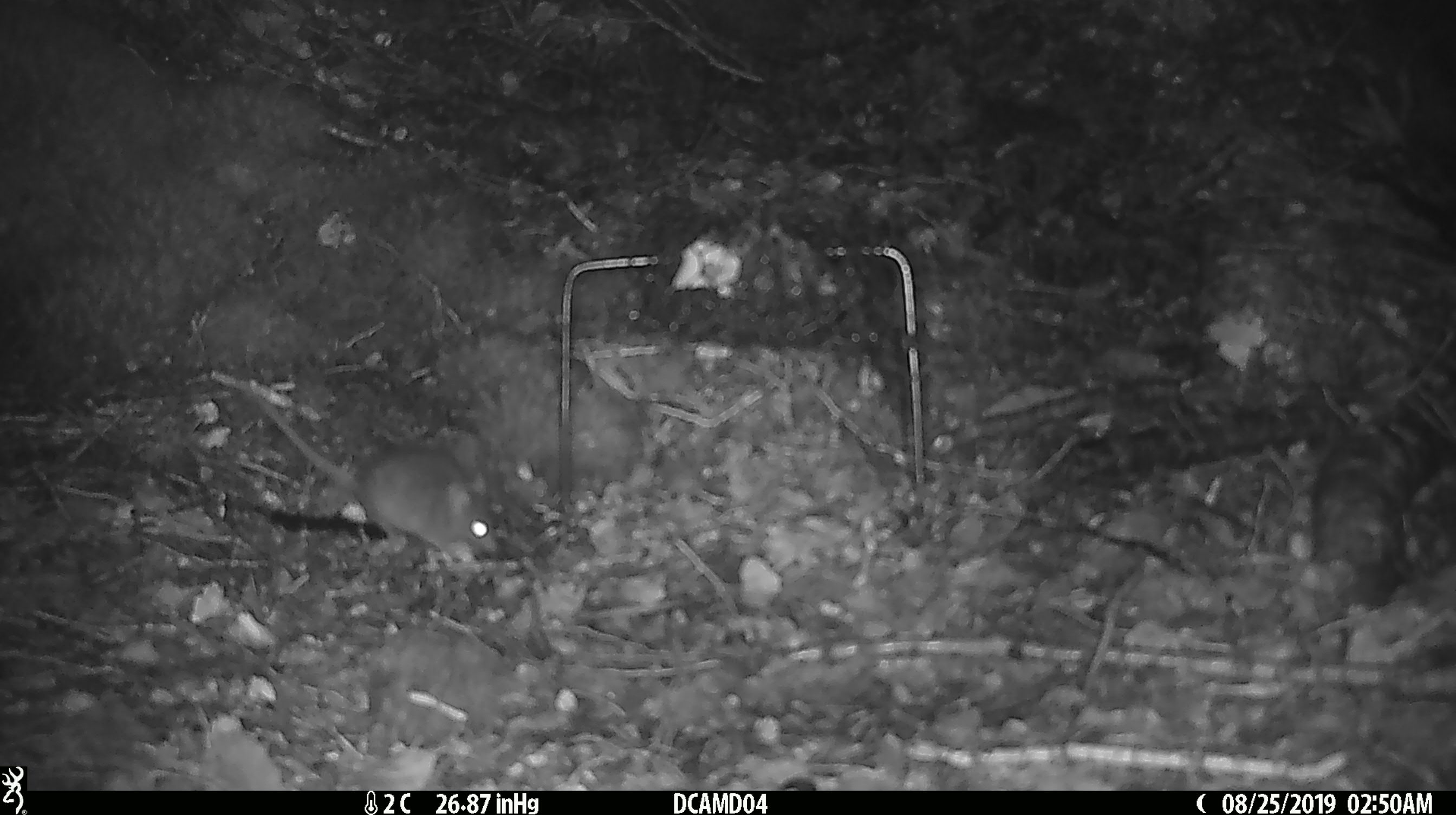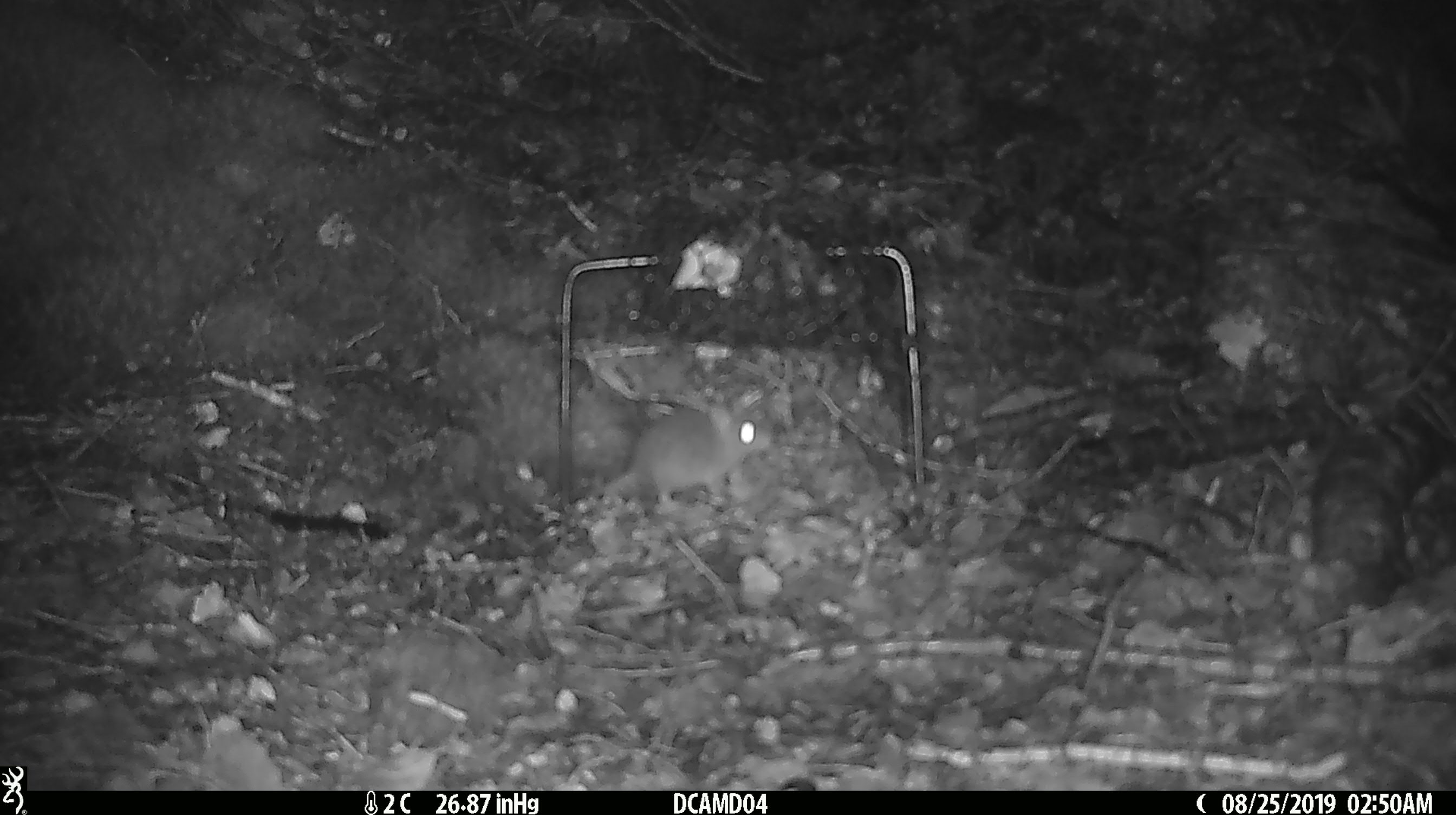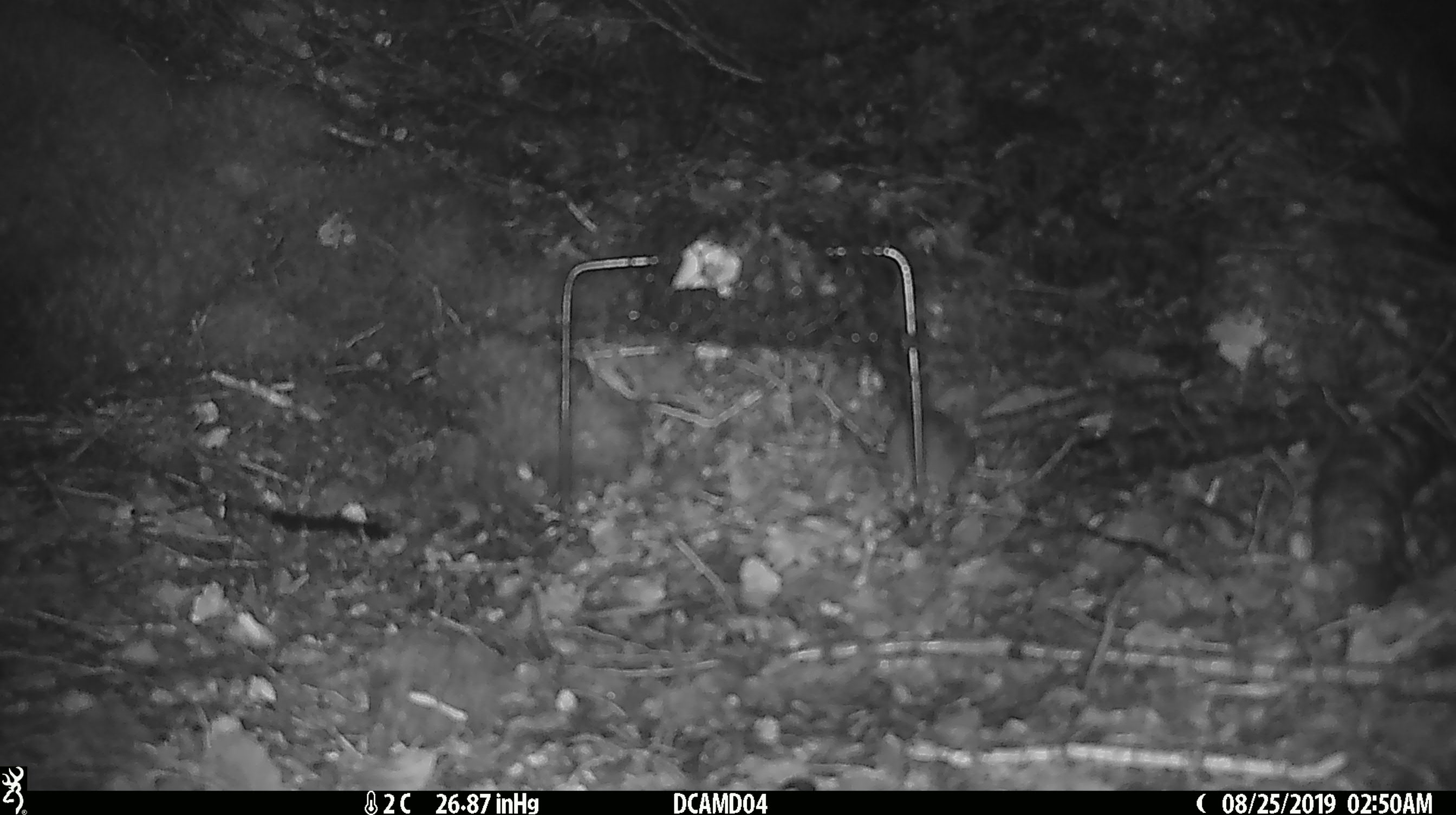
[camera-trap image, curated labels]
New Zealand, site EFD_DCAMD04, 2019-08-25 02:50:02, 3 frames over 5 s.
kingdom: Animalia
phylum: Chordata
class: Mammalia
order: Rodentia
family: Muridae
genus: Mus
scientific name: Mus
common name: mouse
Mouse (Mus).